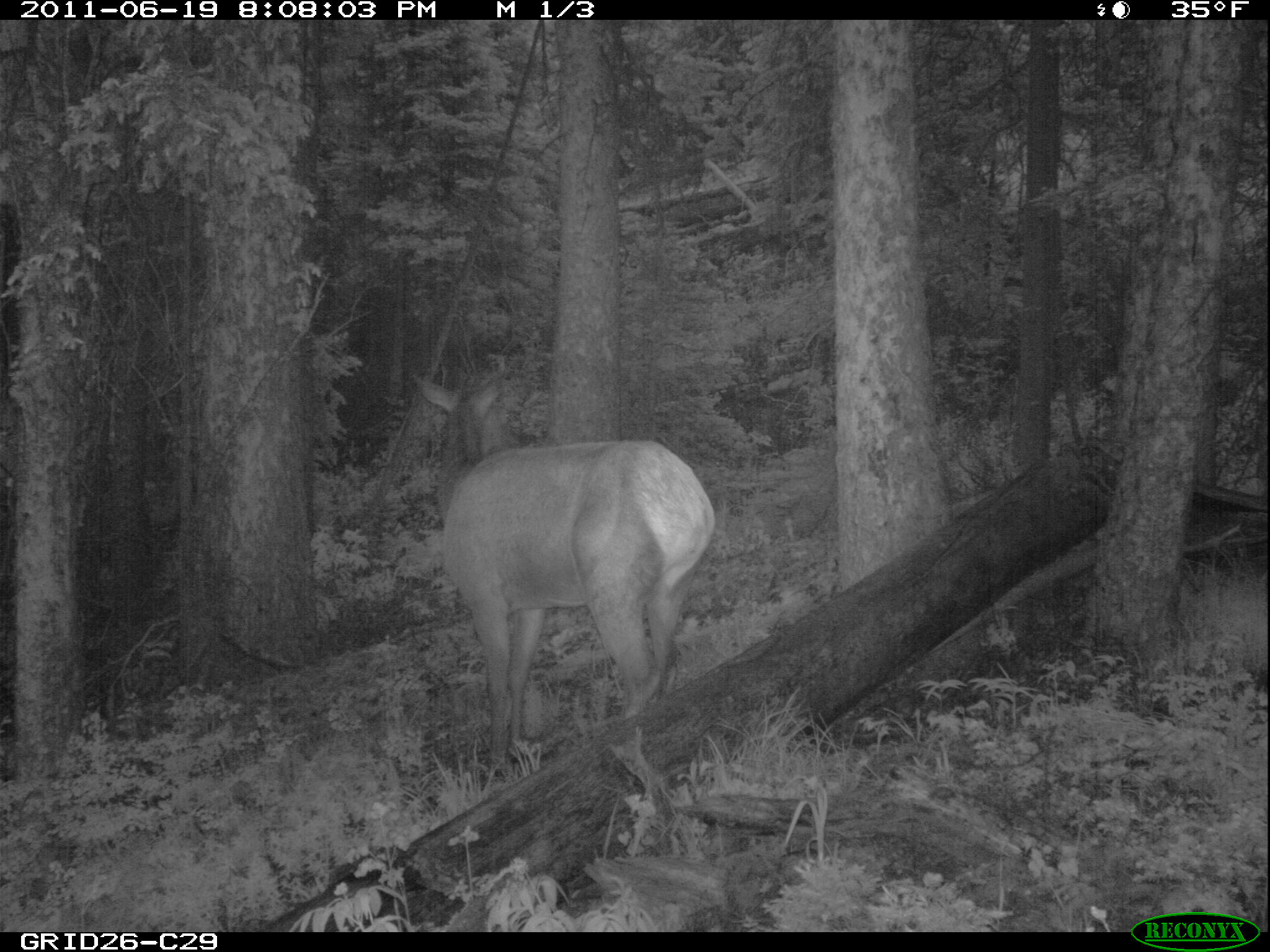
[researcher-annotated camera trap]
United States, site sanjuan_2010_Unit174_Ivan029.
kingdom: Animalia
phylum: Chordata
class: Mammalia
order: Artiodactyla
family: Cervidae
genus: Cervus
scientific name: Cervus elaphus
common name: red deer